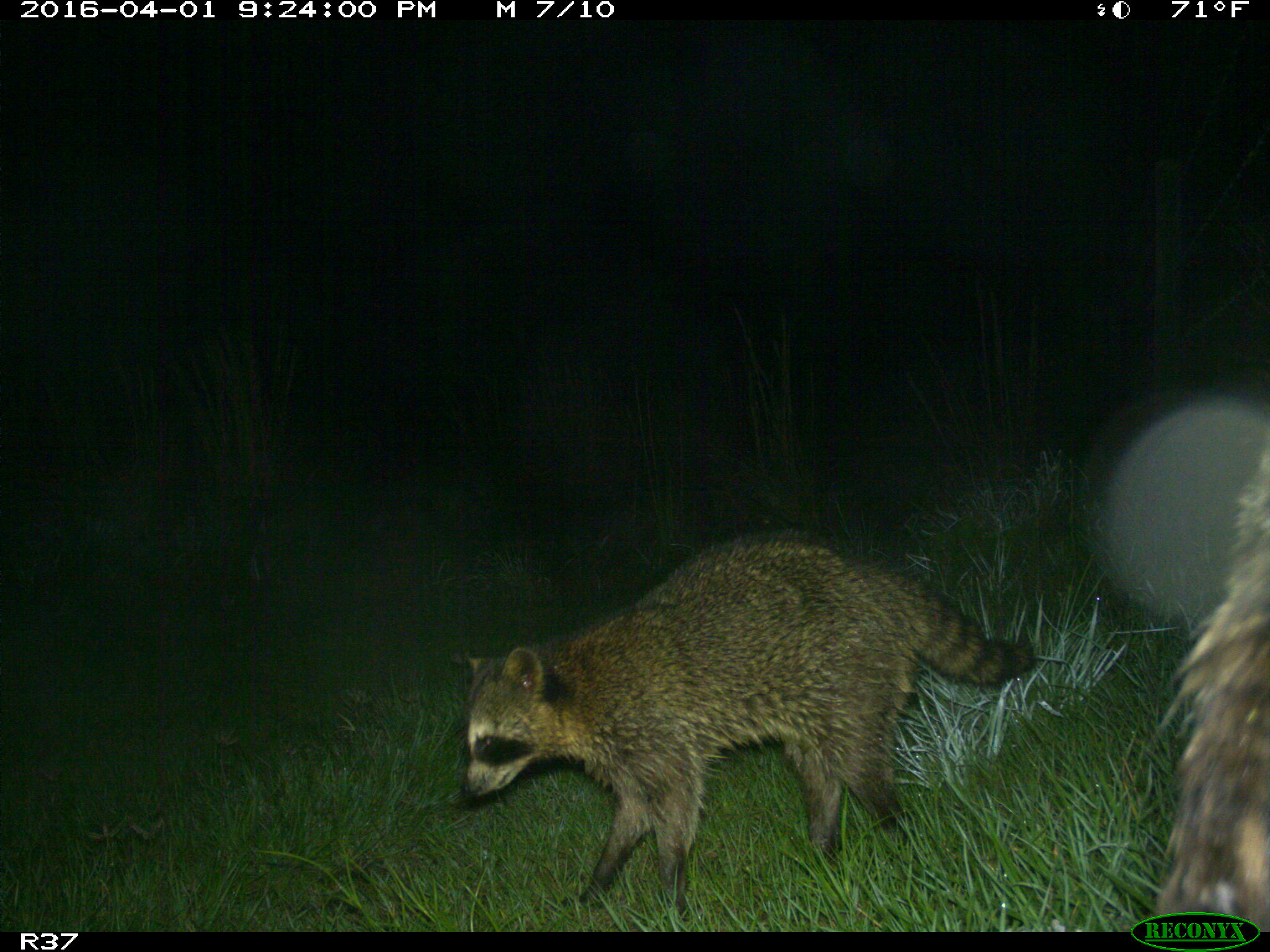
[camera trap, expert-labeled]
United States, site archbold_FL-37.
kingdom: Animalia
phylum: Chordata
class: Mammalia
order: Carnivora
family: Procyonidae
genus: Procyon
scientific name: Procyon lotor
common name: common raccoon